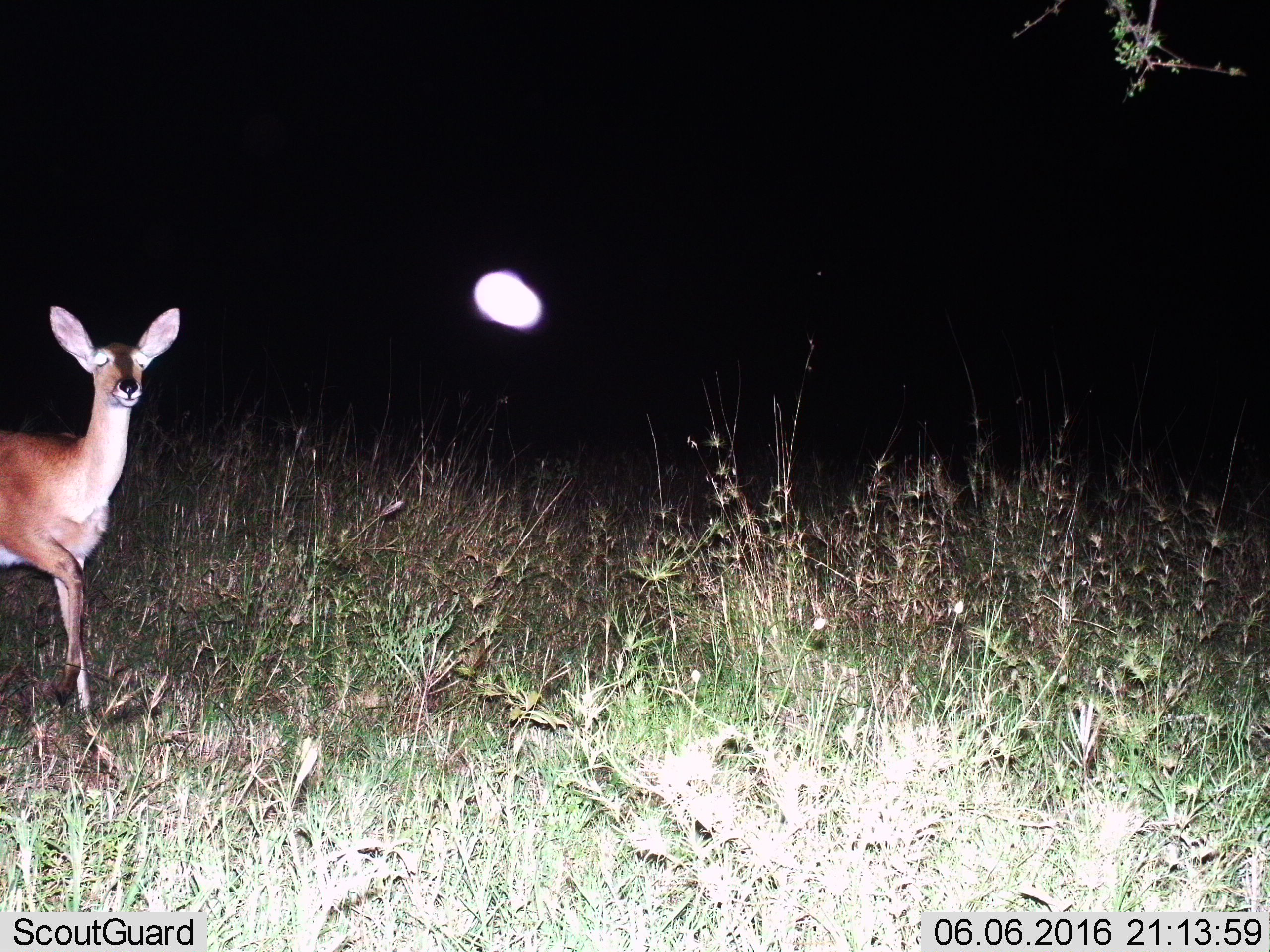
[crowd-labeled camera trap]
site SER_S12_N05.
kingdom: Animalia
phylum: Chordata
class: Mammalia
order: Artiodactyla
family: Bovidae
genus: Redunca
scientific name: Redunca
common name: reedbuck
Reedbuck (Redunca), count 1. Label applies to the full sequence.